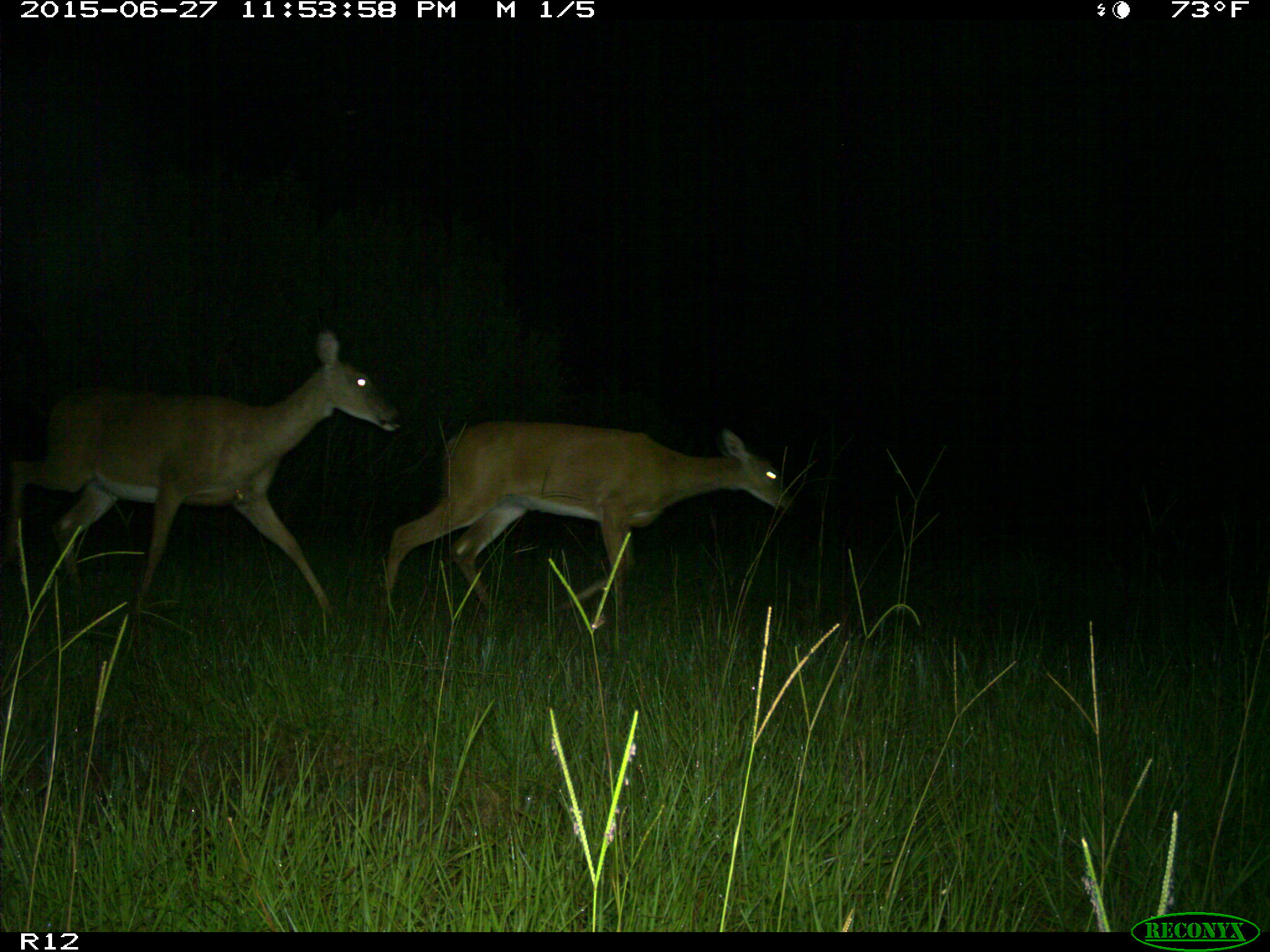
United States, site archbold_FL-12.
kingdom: Animalia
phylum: Chordata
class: Mammalia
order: Artiodactyla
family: Cervidae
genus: Odocoileus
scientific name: Odocoileus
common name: deer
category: unidentified deer